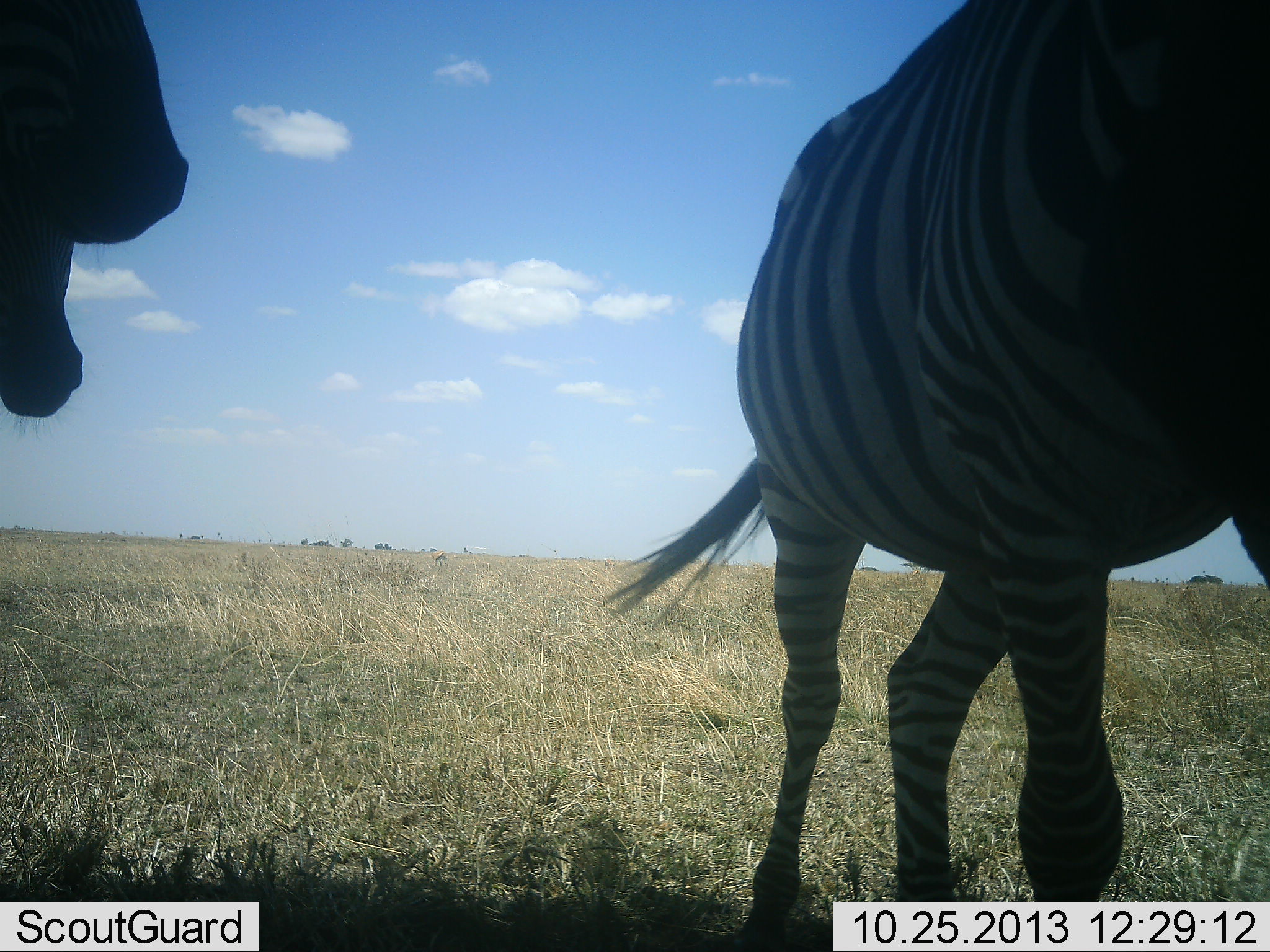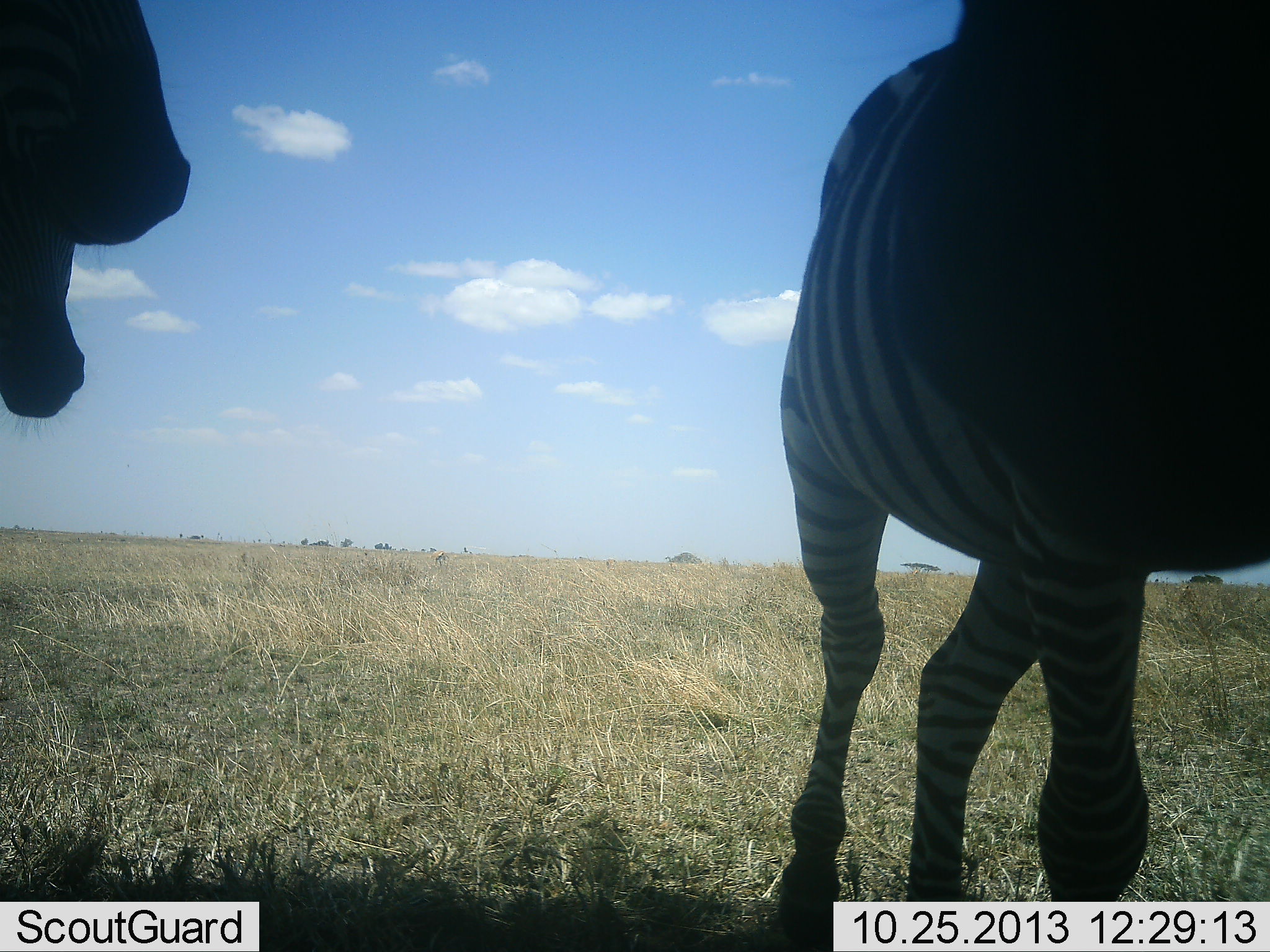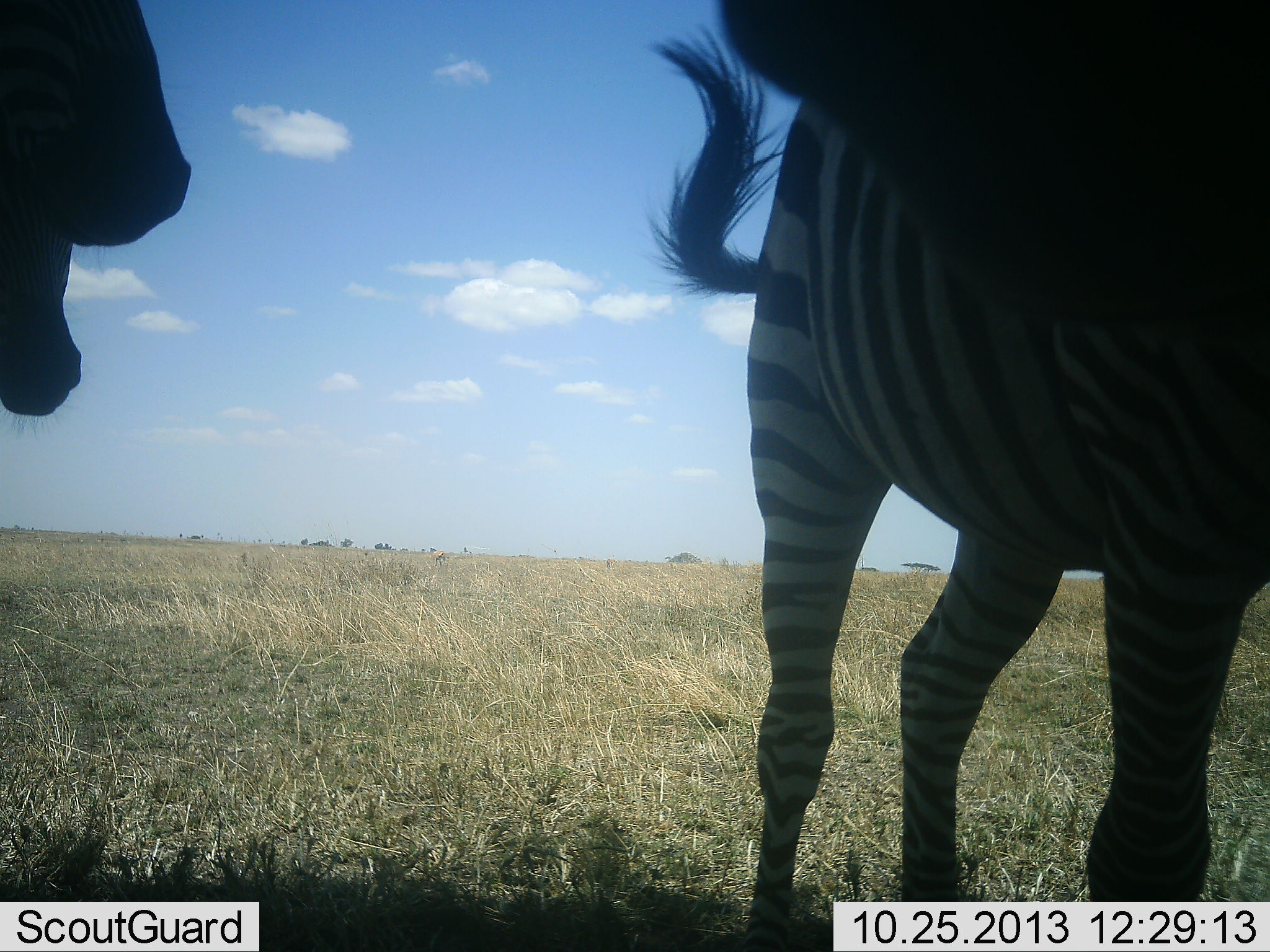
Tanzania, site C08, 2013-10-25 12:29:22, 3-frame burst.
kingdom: Animalia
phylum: Chordata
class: Mammalia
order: Perissodactyla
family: Equidae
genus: Equus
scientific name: Equus quagga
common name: plains zebra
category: zebra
Zebra (plains zebra) (Equus quagga), count 3. Behavior (volunteer vote fractions): standing 90%, resting 0%, moving 10%, interacting 0%. Young present (vote fraction): 0%. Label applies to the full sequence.